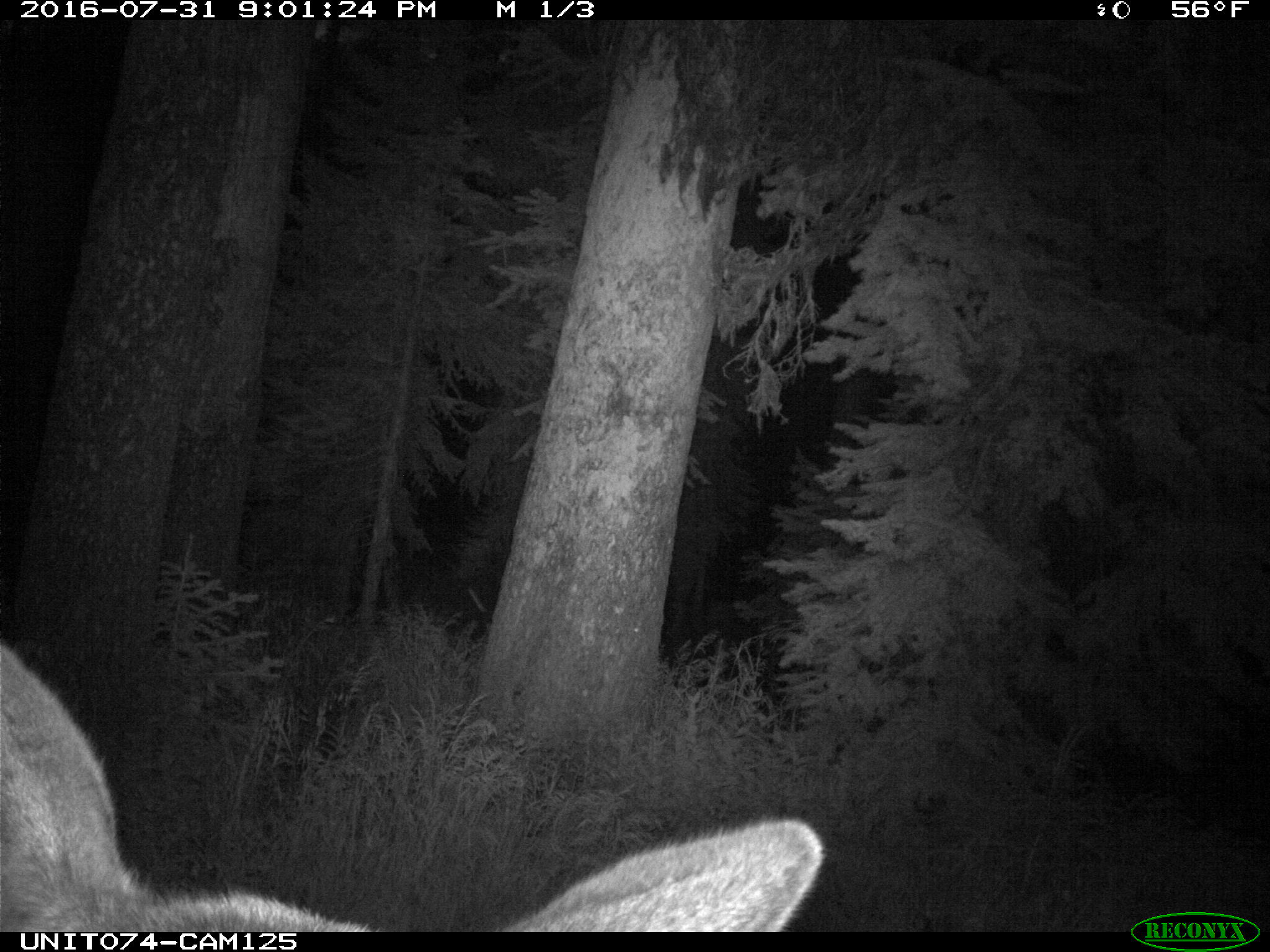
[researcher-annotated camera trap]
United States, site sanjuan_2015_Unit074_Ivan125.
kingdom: Animalia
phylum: Chordata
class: Mammalia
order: Artiodactyla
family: Cervidae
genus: Cervus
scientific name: Cervus elaphus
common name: red deer